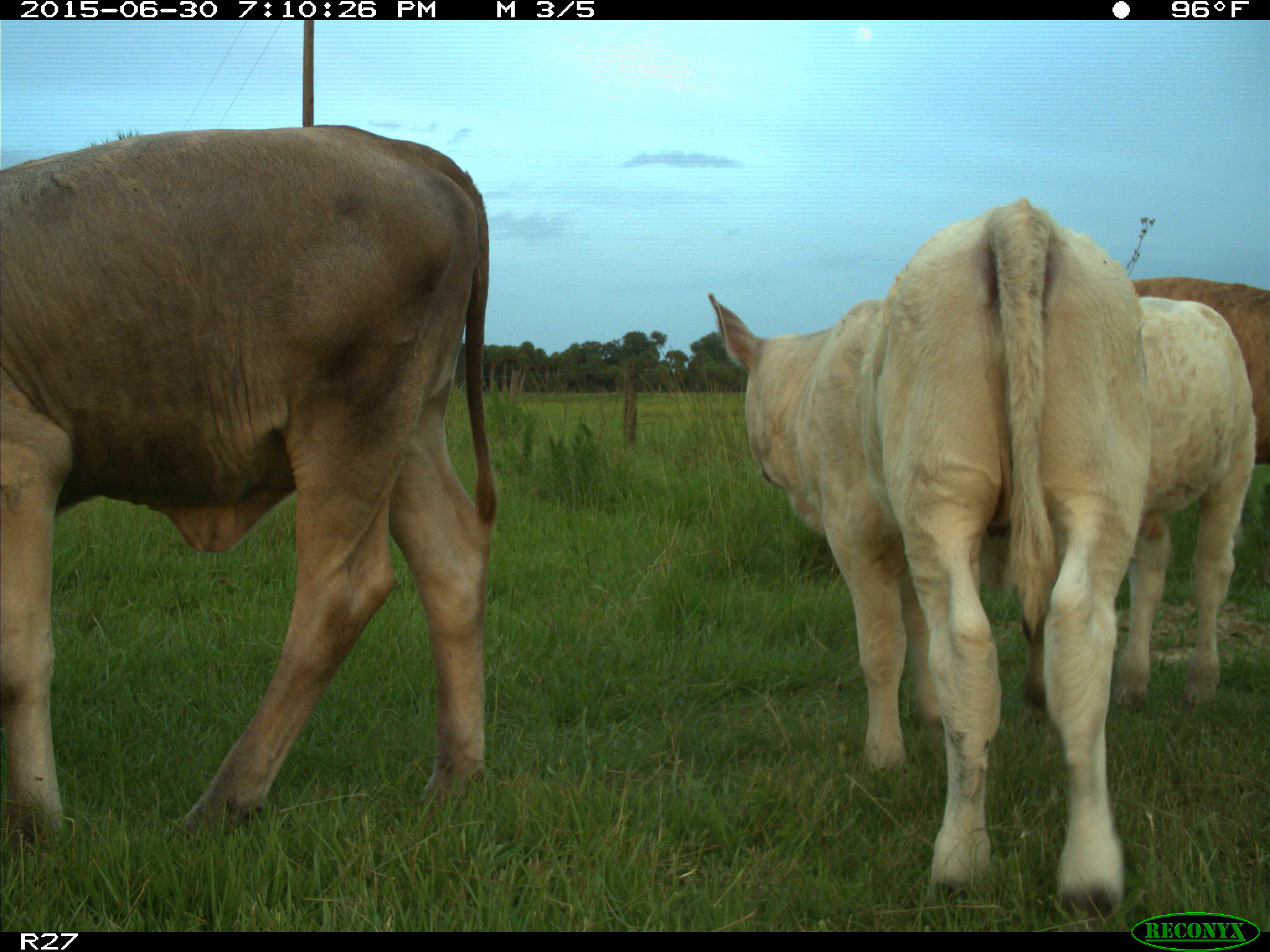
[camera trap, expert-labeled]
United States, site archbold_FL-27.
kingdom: Animalia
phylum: Chordata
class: Mammalia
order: Artiodactyla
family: Bovidae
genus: Bos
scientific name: Bos taurus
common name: domestic cow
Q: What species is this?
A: Bos taurus (domestic cow).